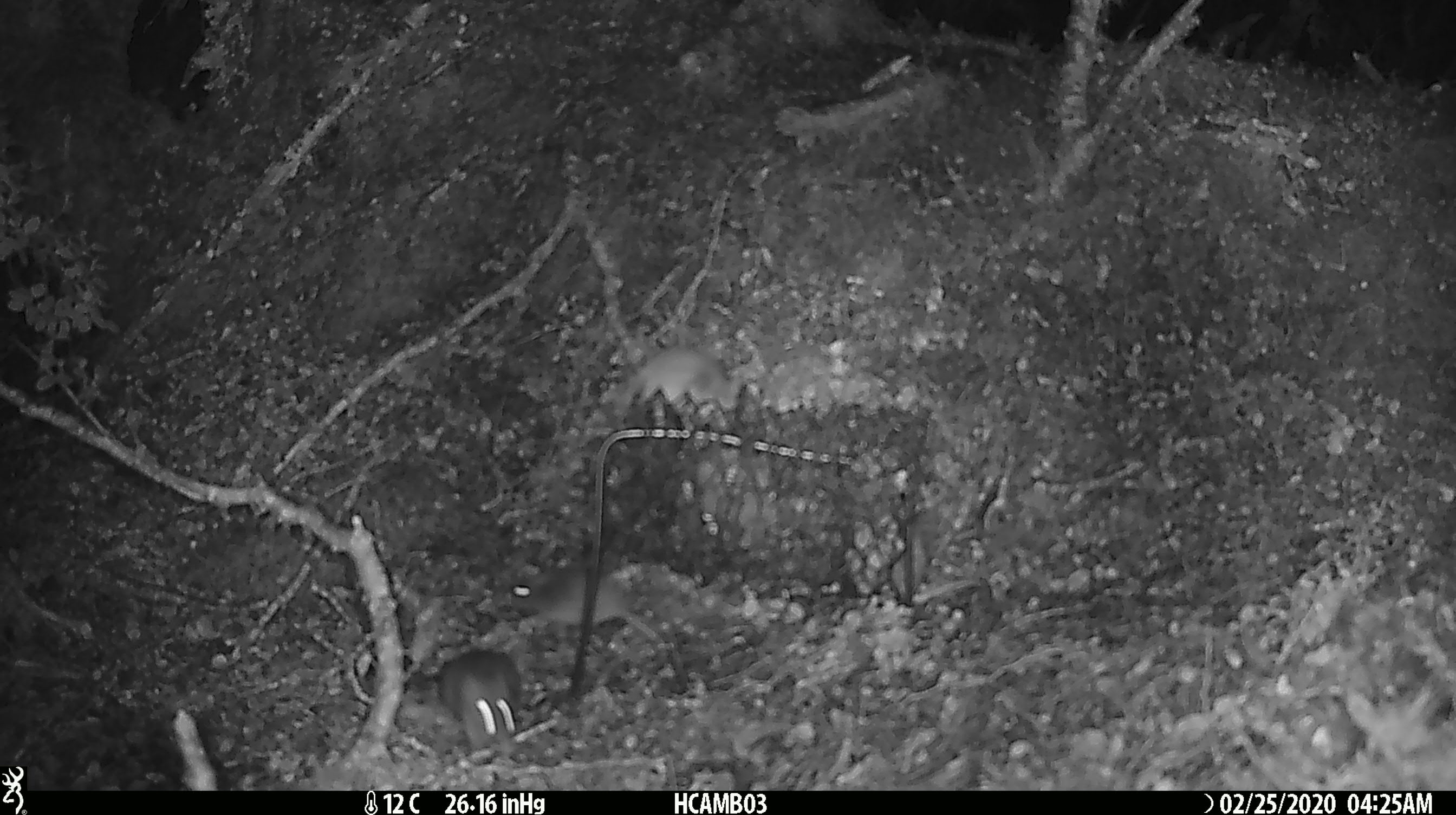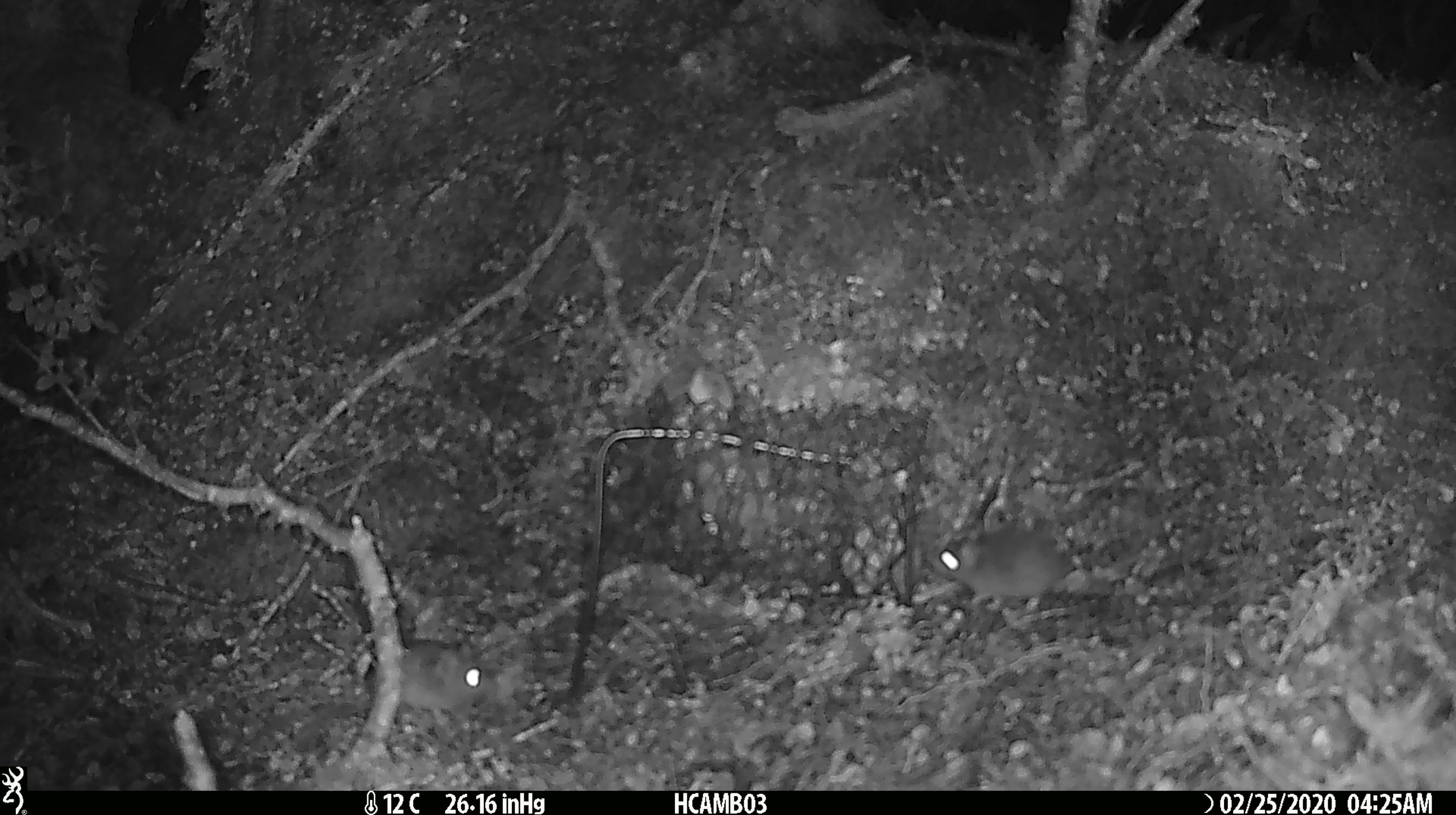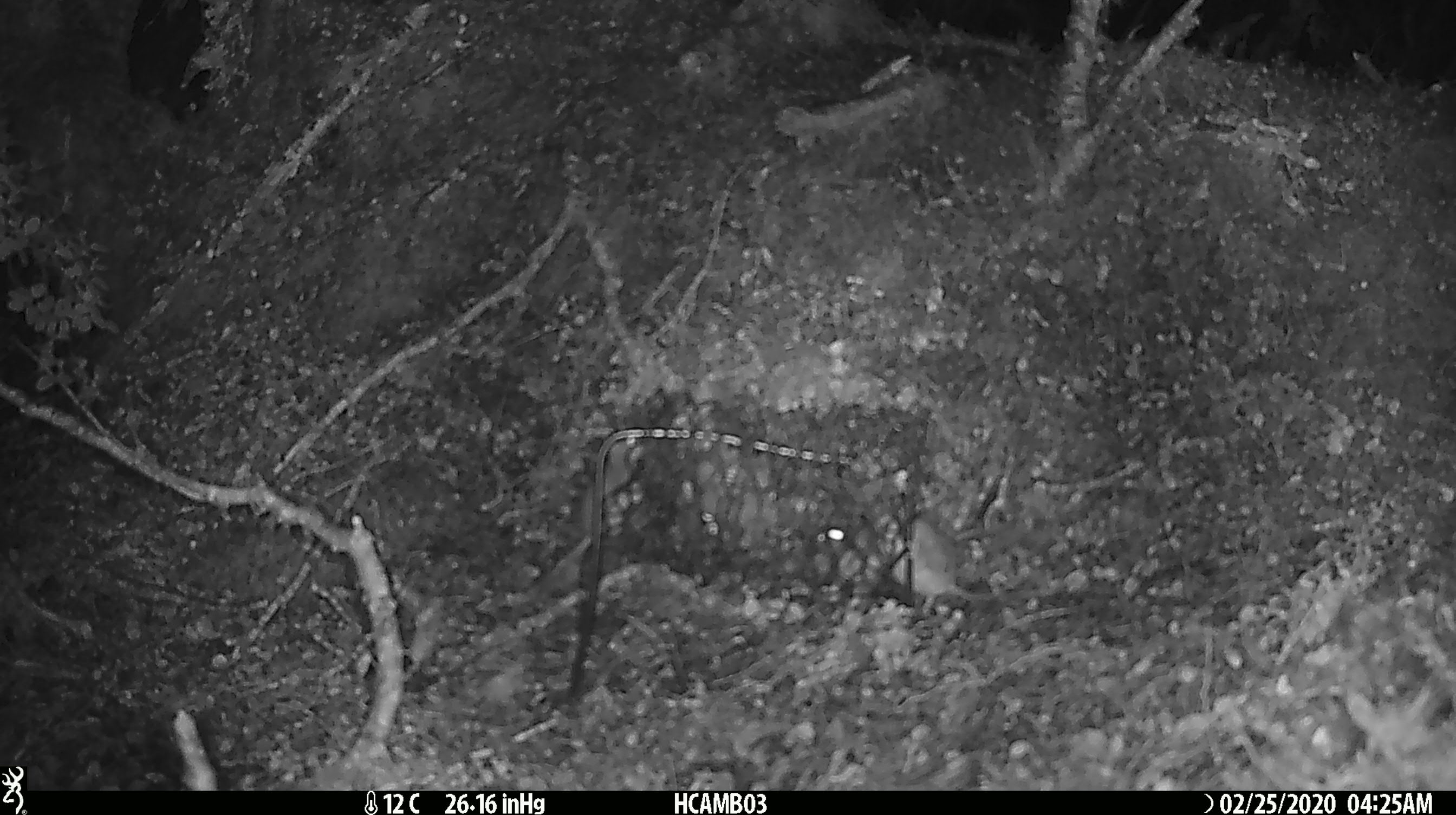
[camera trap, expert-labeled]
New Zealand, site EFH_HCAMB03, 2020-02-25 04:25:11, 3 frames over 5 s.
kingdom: Animalia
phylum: Chordata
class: Mammalia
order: Rodentia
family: Muridae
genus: Mus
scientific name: Mus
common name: mouse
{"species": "mouse (Mus)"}